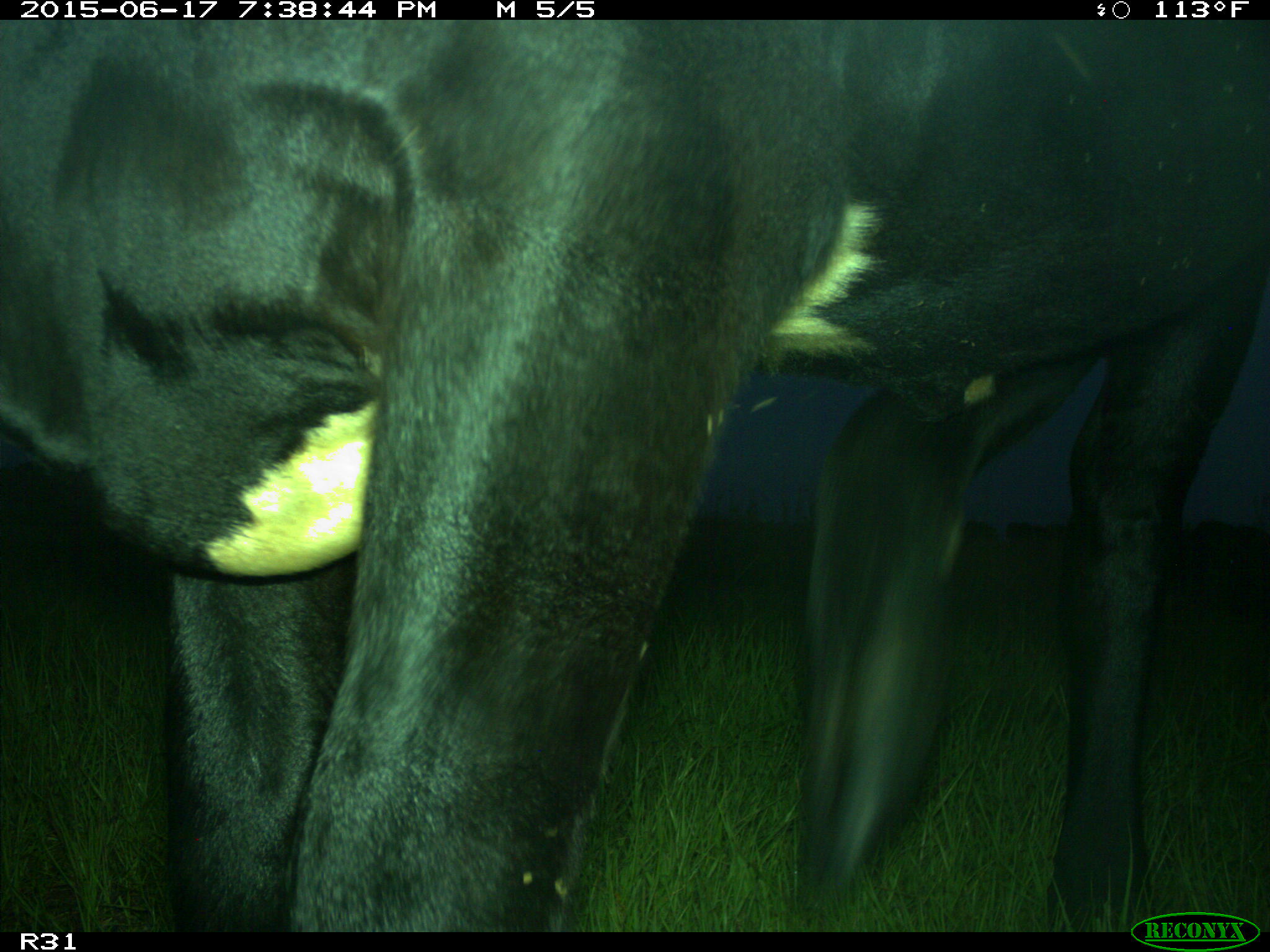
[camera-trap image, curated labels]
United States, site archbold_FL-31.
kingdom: Animalia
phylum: Chordata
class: Mammalia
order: Artiodactyla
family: Bovidae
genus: Bos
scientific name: Bos taurus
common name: domestic cow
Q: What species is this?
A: Bos taurus (domestic cow).